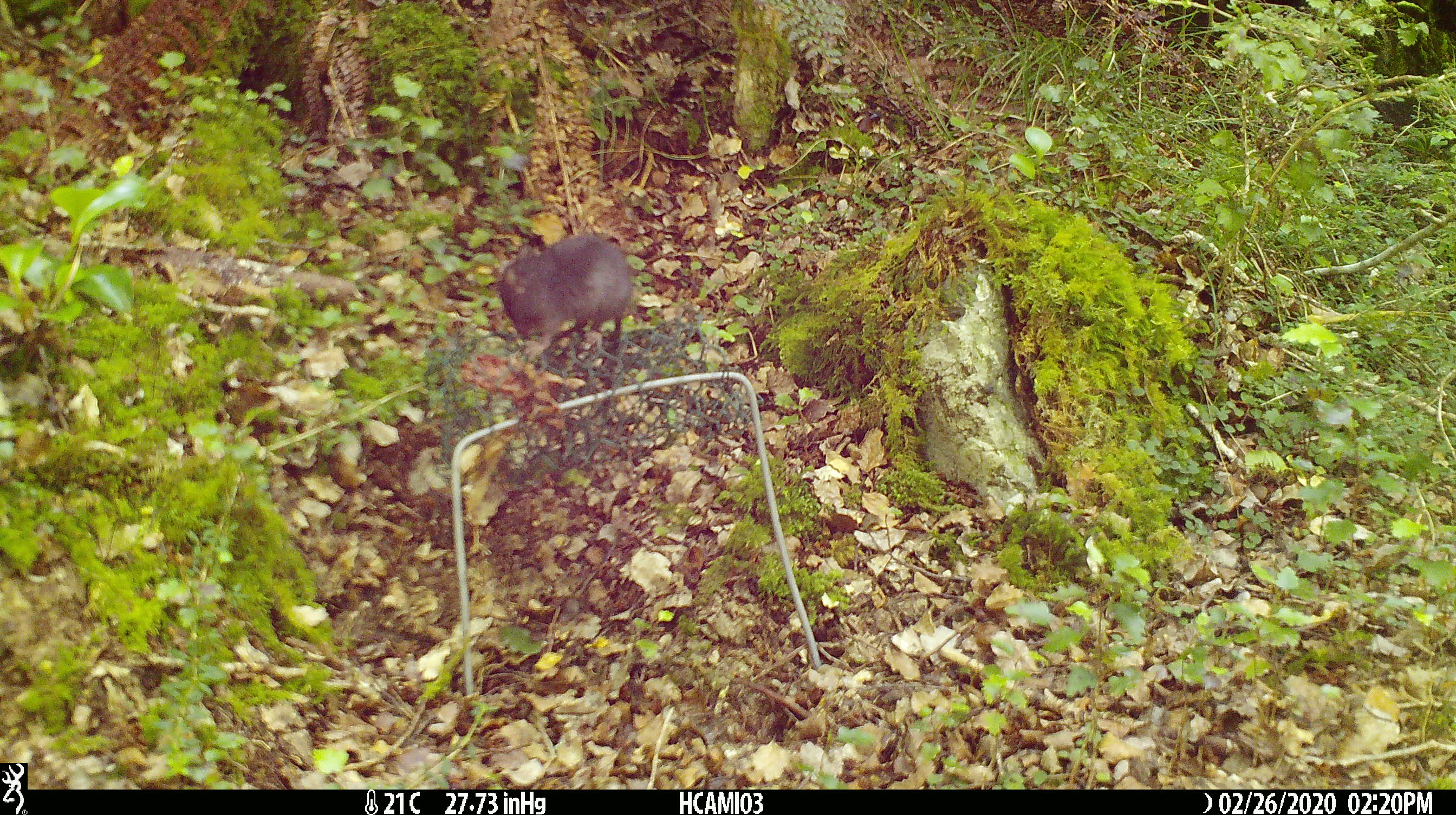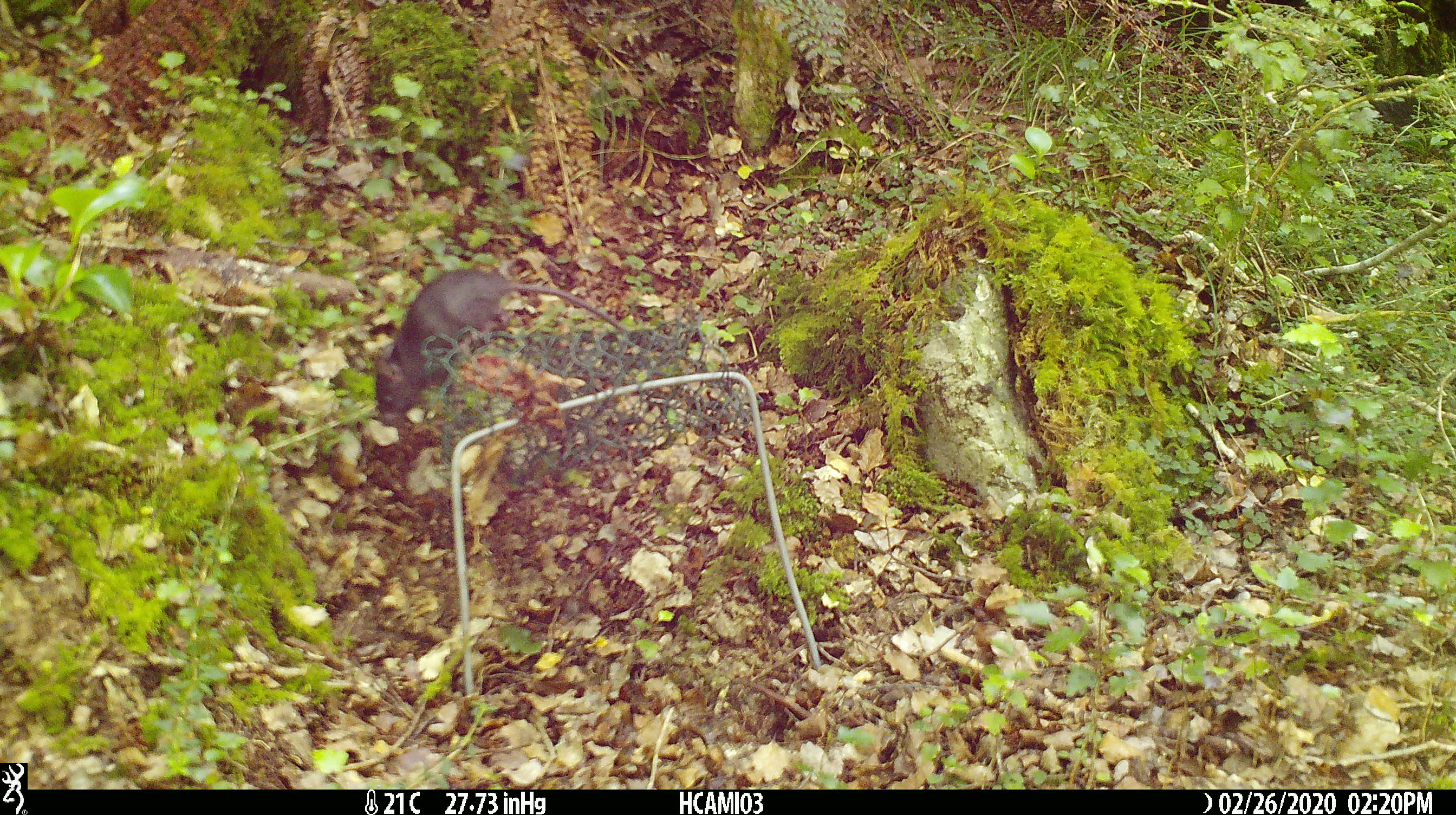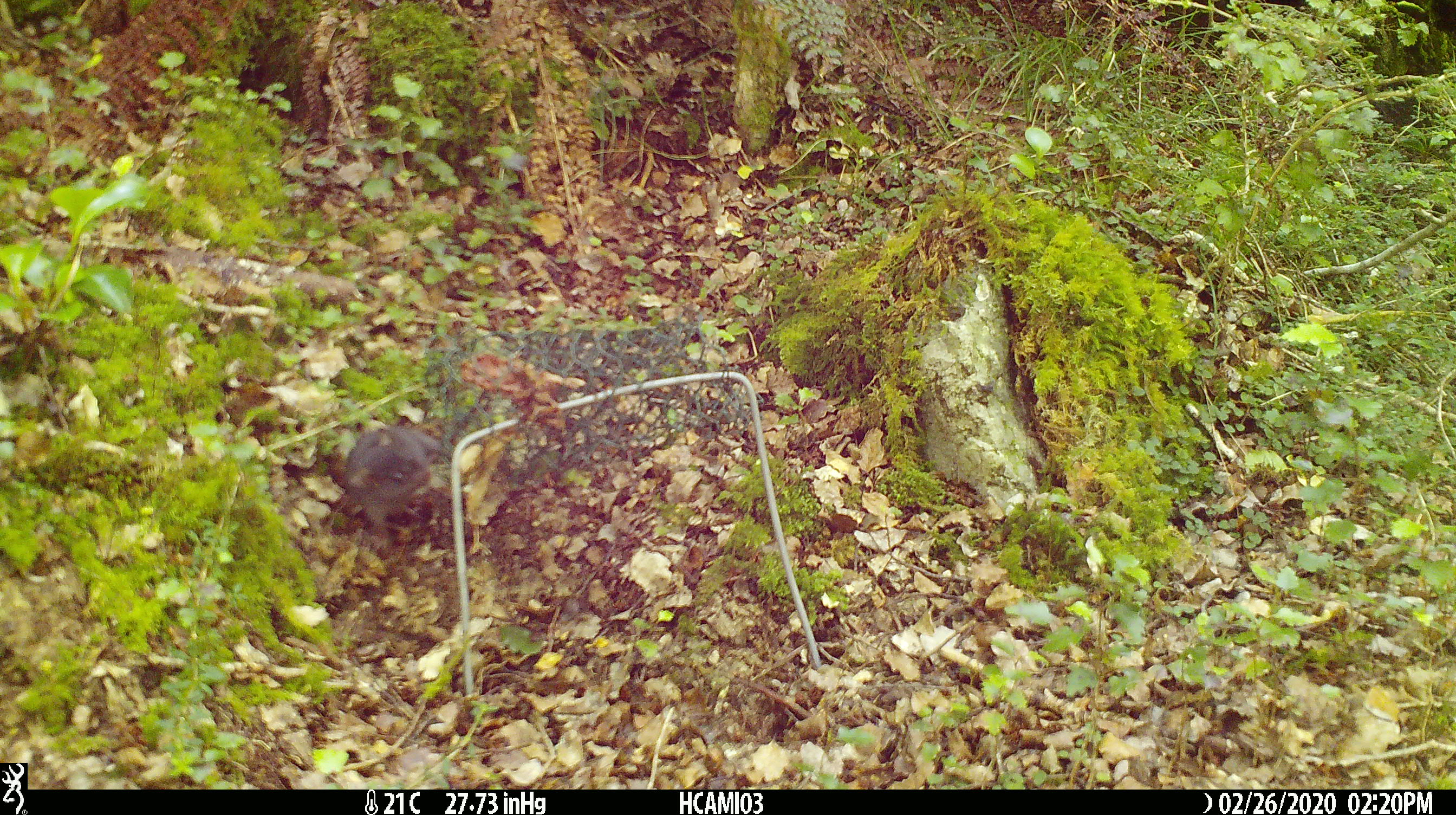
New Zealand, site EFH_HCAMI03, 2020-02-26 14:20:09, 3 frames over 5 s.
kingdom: Animalia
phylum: Chordata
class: Mammalia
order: Rodentia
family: Muridae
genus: Mus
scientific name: Mus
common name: mouse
Mouse (Mus).